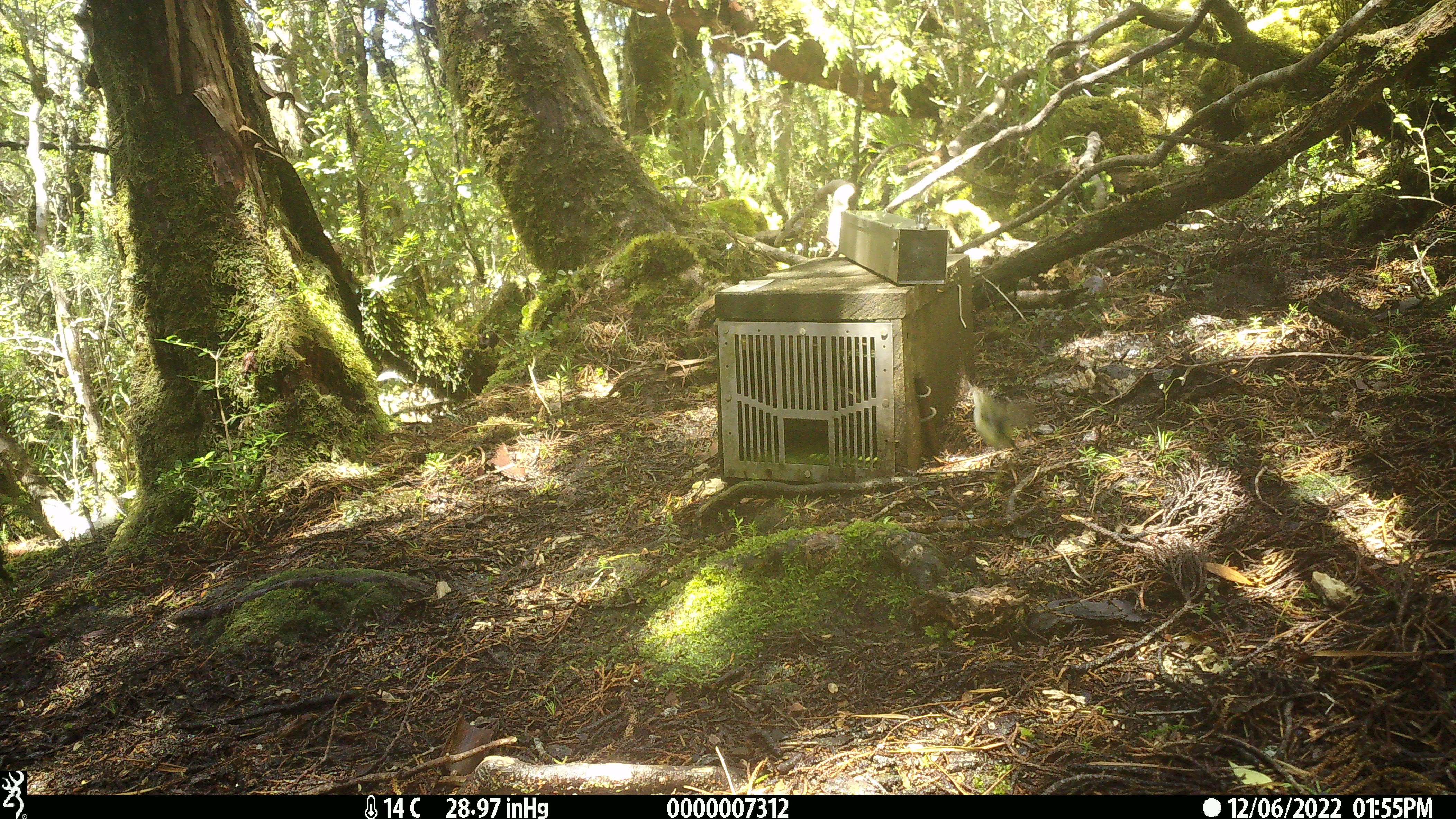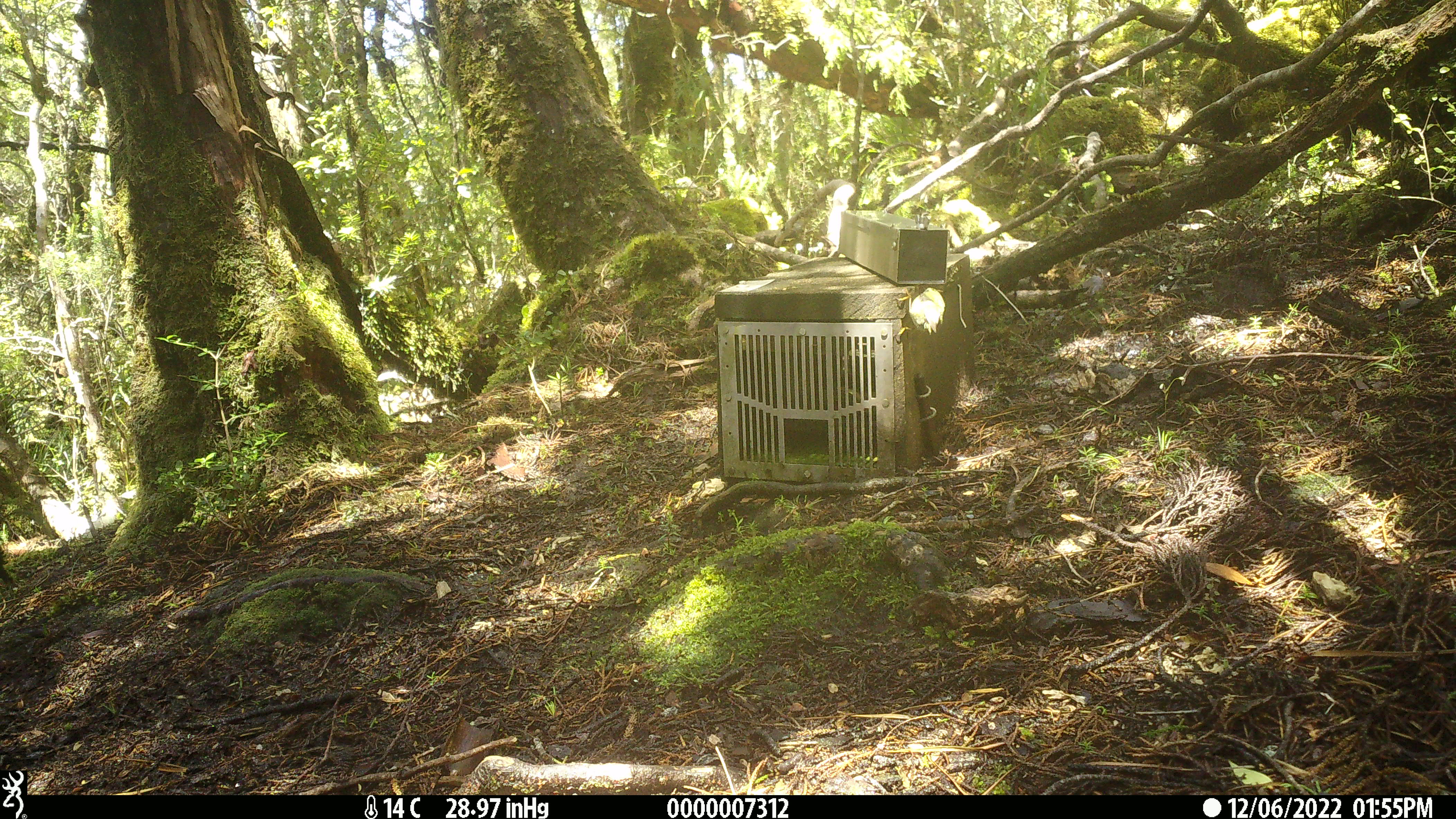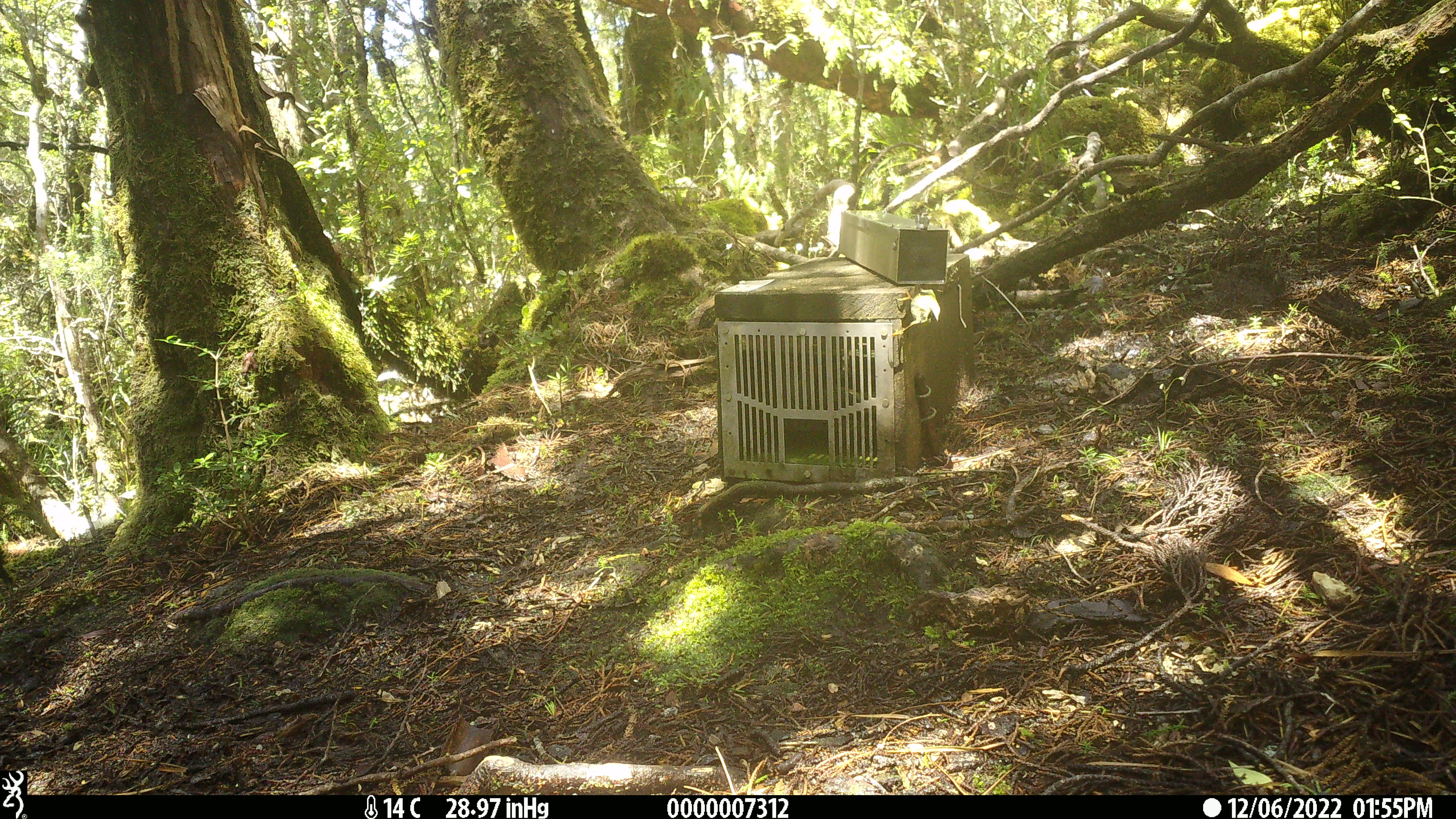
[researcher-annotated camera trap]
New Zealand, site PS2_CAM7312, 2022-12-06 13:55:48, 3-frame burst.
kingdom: Animalia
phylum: Chordata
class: Aves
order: Passeriformes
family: Acanthisittidae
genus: Acanthisitta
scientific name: Acanthisitta chloris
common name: rifleman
Rifleman (Acanthisitta chloris).